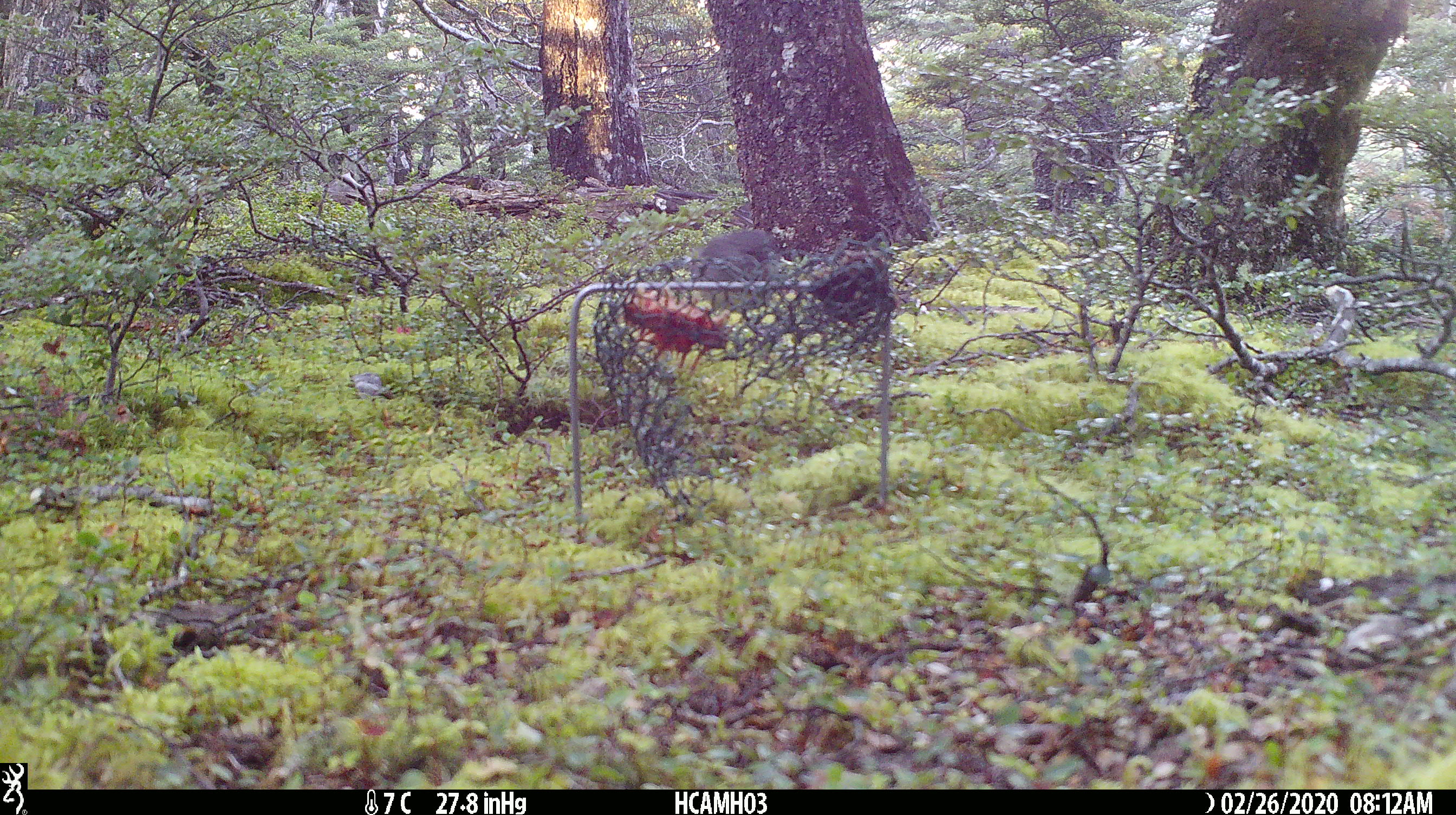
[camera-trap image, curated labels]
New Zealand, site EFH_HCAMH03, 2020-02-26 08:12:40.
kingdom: Animalia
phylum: Chordata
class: Aves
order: Passeriformes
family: Petroicidae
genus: Petroica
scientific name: Petroica australis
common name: new zealand robin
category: robin